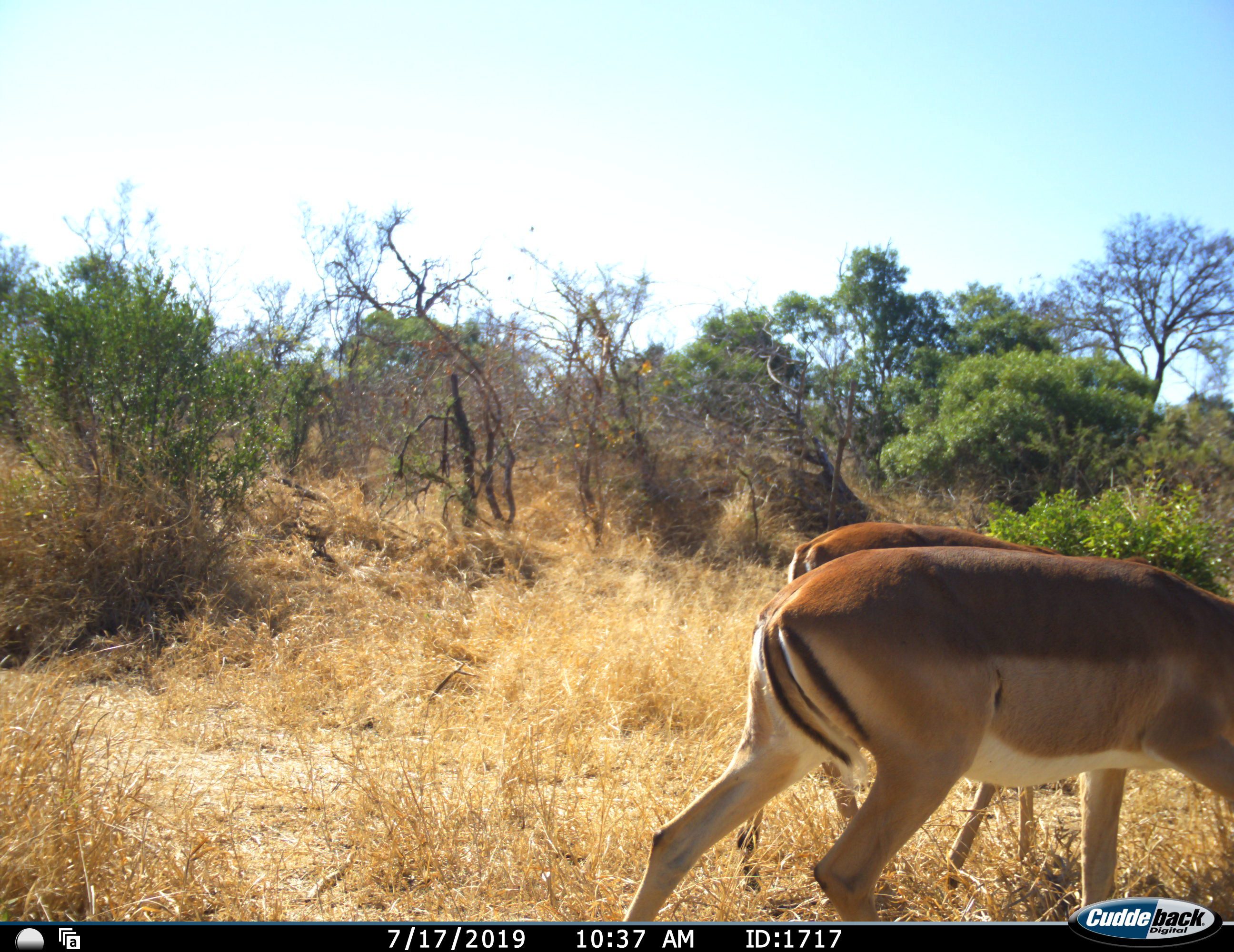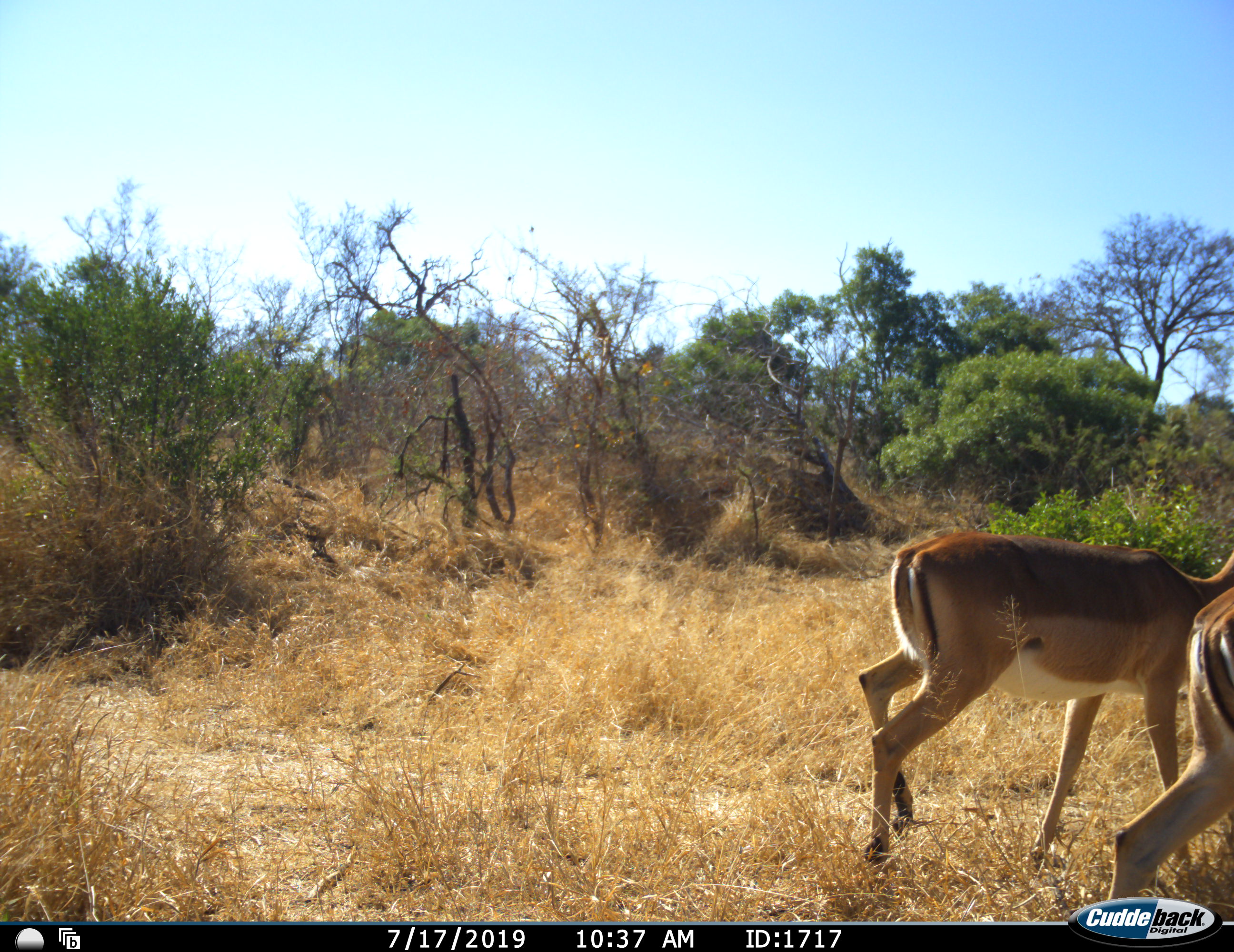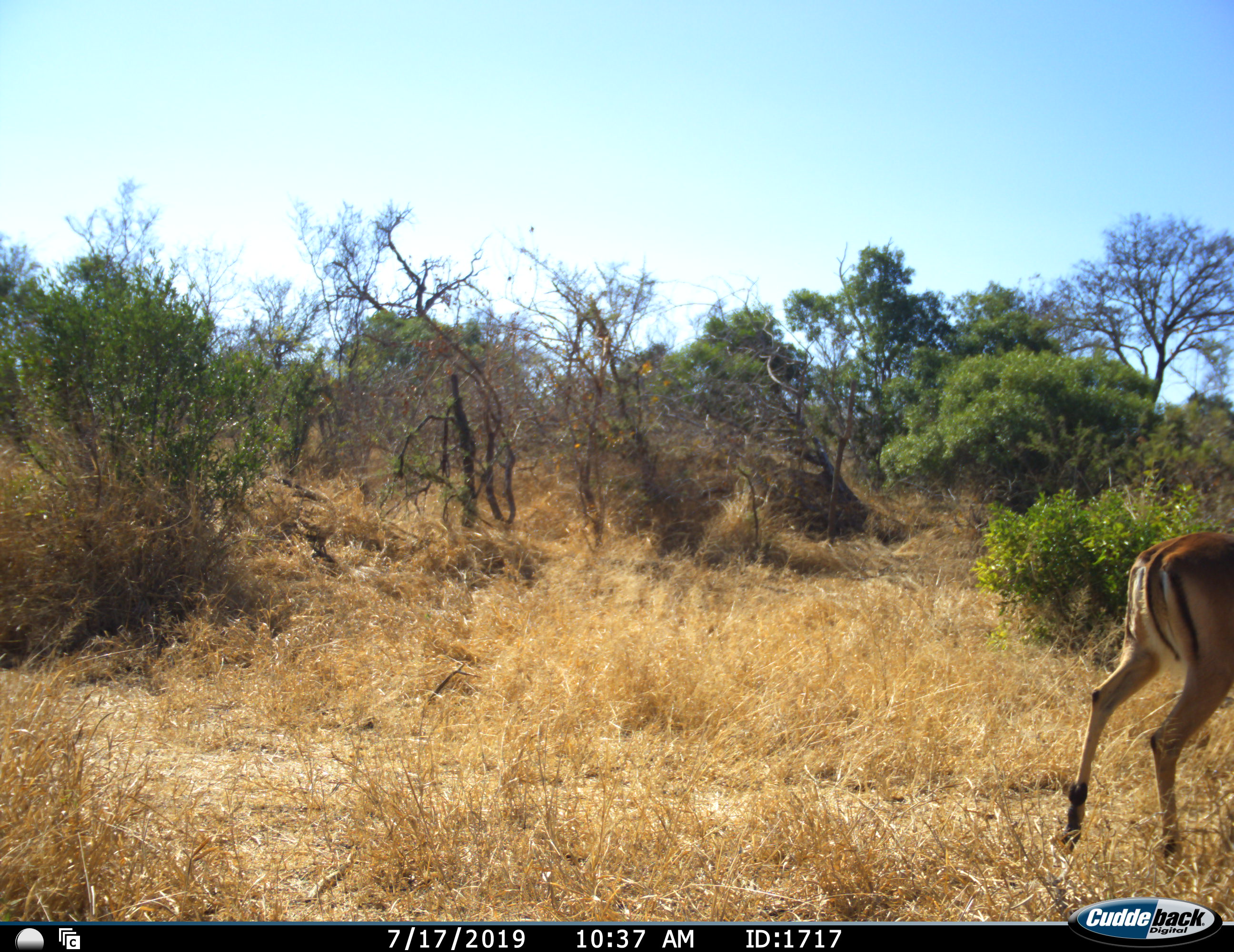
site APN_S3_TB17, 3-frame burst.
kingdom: Animalia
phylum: Chordata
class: Mammalia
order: Artiodactyla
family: Bovidae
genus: Aepyceros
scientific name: Aepyceros melampus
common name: impala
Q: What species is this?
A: Impala (Aepyceros melampus).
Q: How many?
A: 2.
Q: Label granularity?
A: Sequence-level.